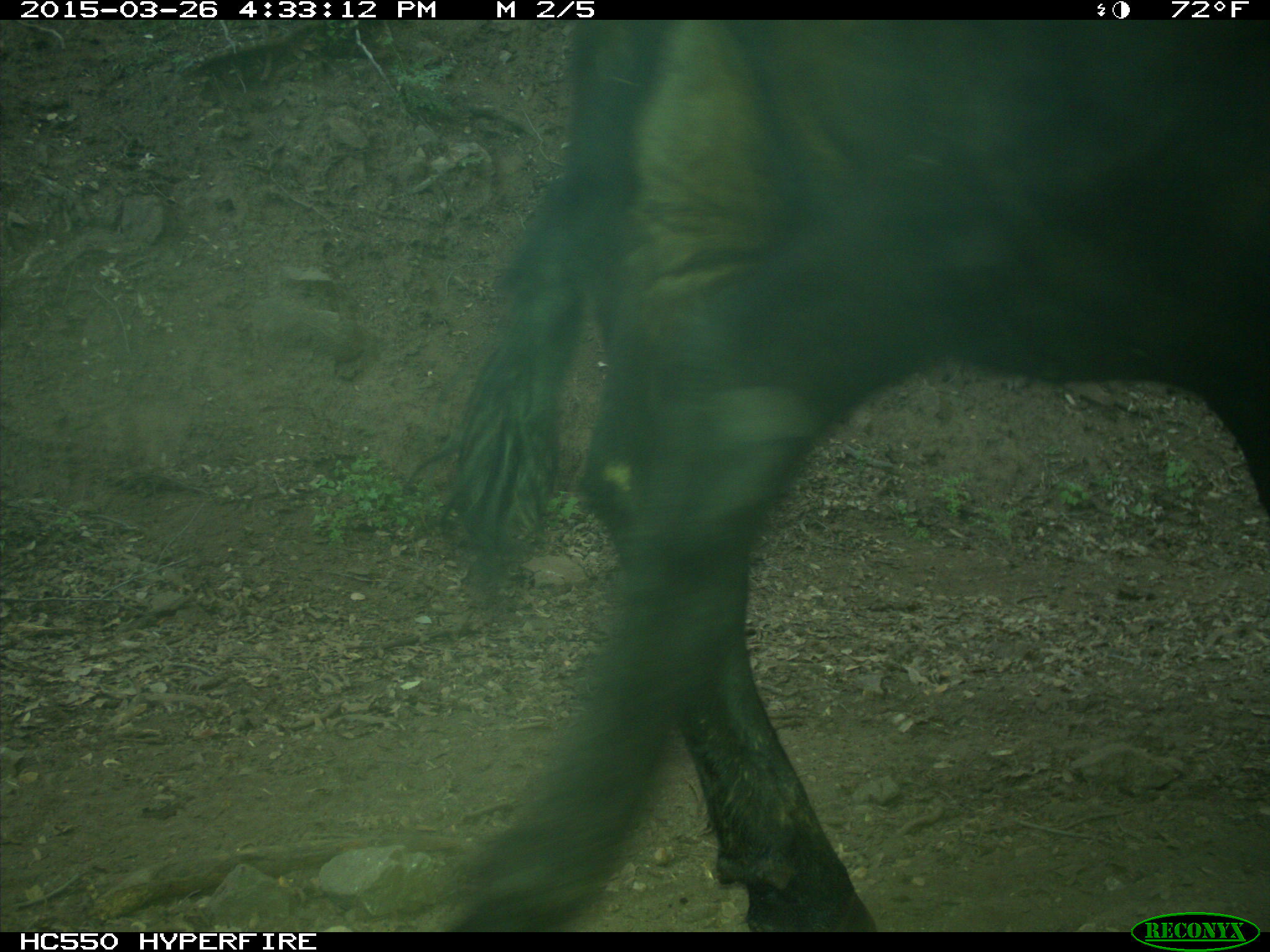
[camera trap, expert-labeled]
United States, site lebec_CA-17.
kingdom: Animalia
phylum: Chordata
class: Mammalia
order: Artiodactyla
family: Bovidae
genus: Bos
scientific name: Bos taurus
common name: domestic cow